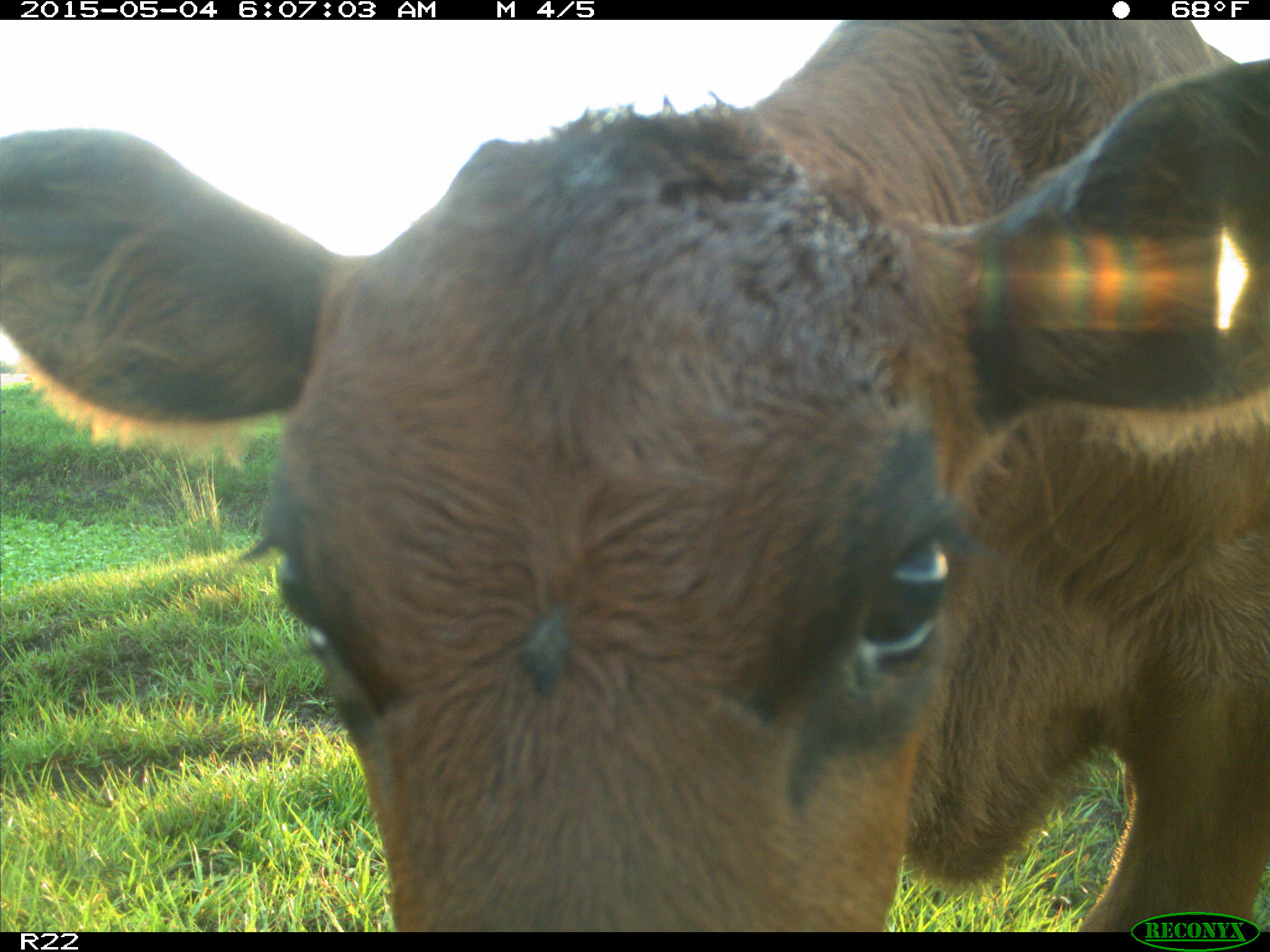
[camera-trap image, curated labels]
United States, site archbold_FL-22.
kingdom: Animalia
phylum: Chordata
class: Mammalia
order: Artiodactyla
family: Bovidae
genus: Bos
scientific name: Bos taurus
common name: domestic cow